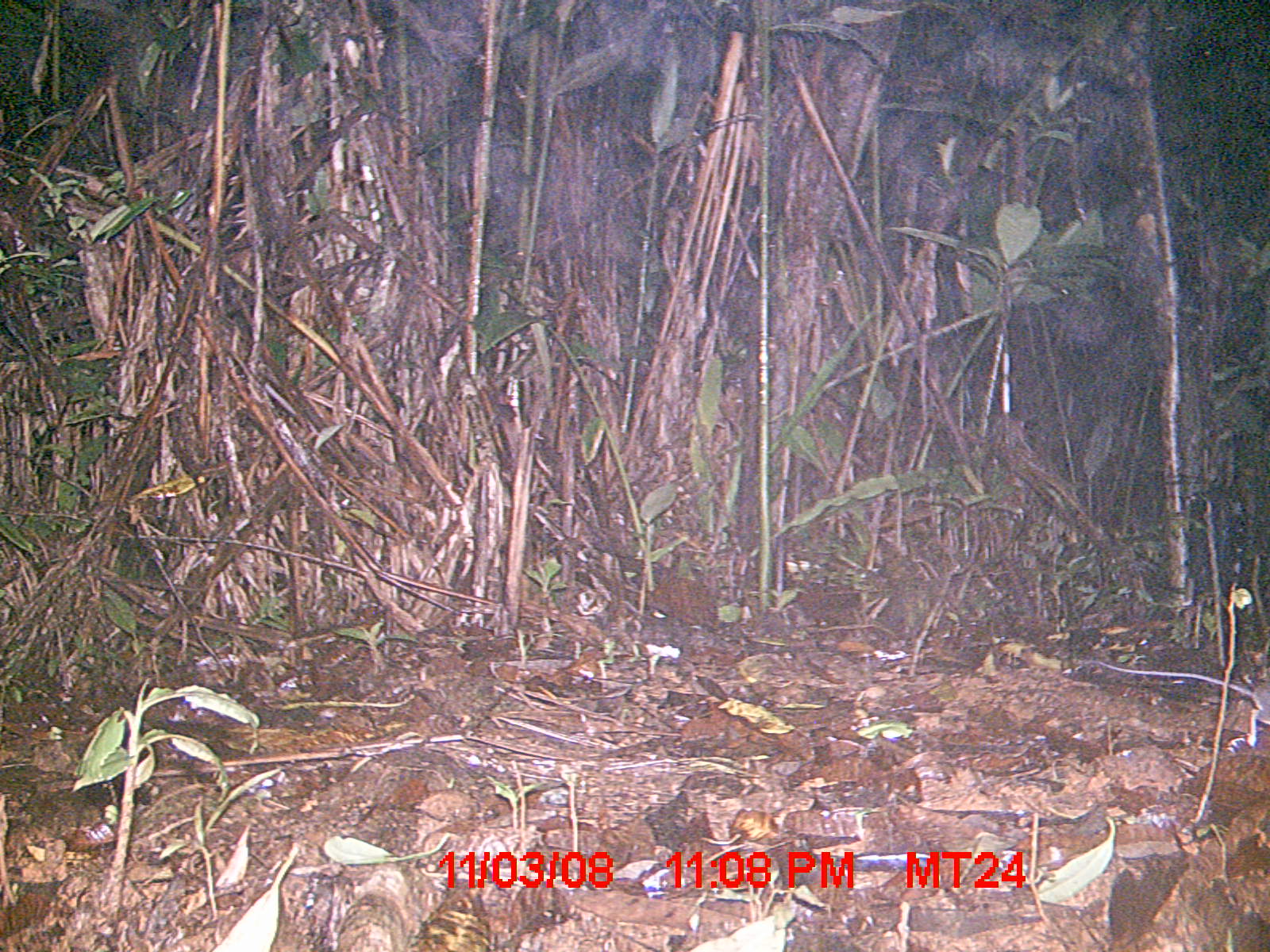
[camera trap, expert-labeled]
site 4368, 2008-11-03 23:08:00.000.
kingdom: Animalia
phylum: Chordata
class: Mammalia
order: Rodentia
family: Nesomyidae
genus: Eliurus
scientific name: Eliurus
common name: eliurus rat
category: eliurus sp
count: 1